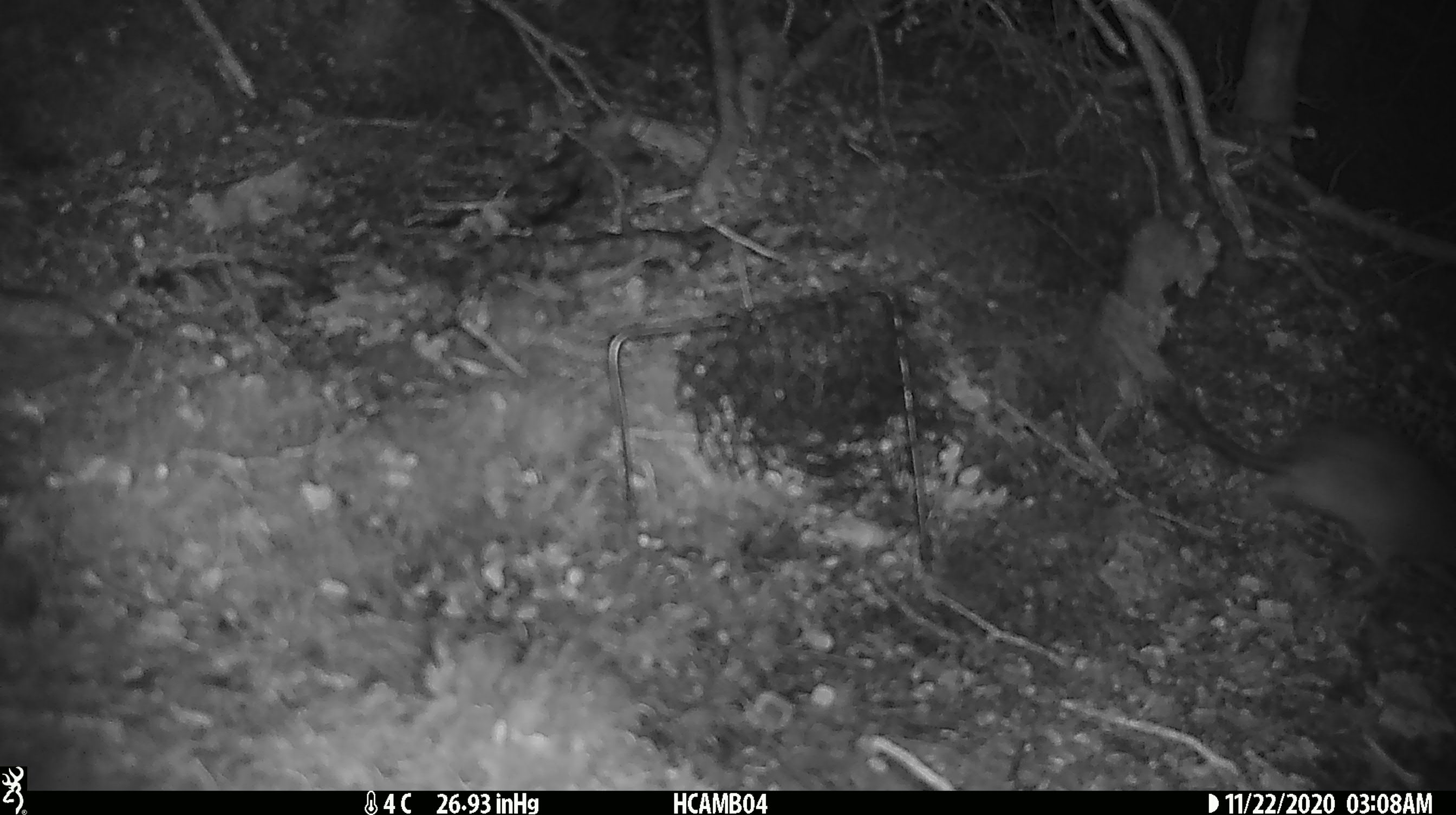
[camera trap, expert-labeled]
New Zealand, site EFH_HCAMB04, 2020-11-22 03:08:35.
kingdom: Animalia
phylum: Chordata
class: Mammalia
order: Rodentia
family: Muridae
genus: Rattus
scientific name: Rattus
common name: rat